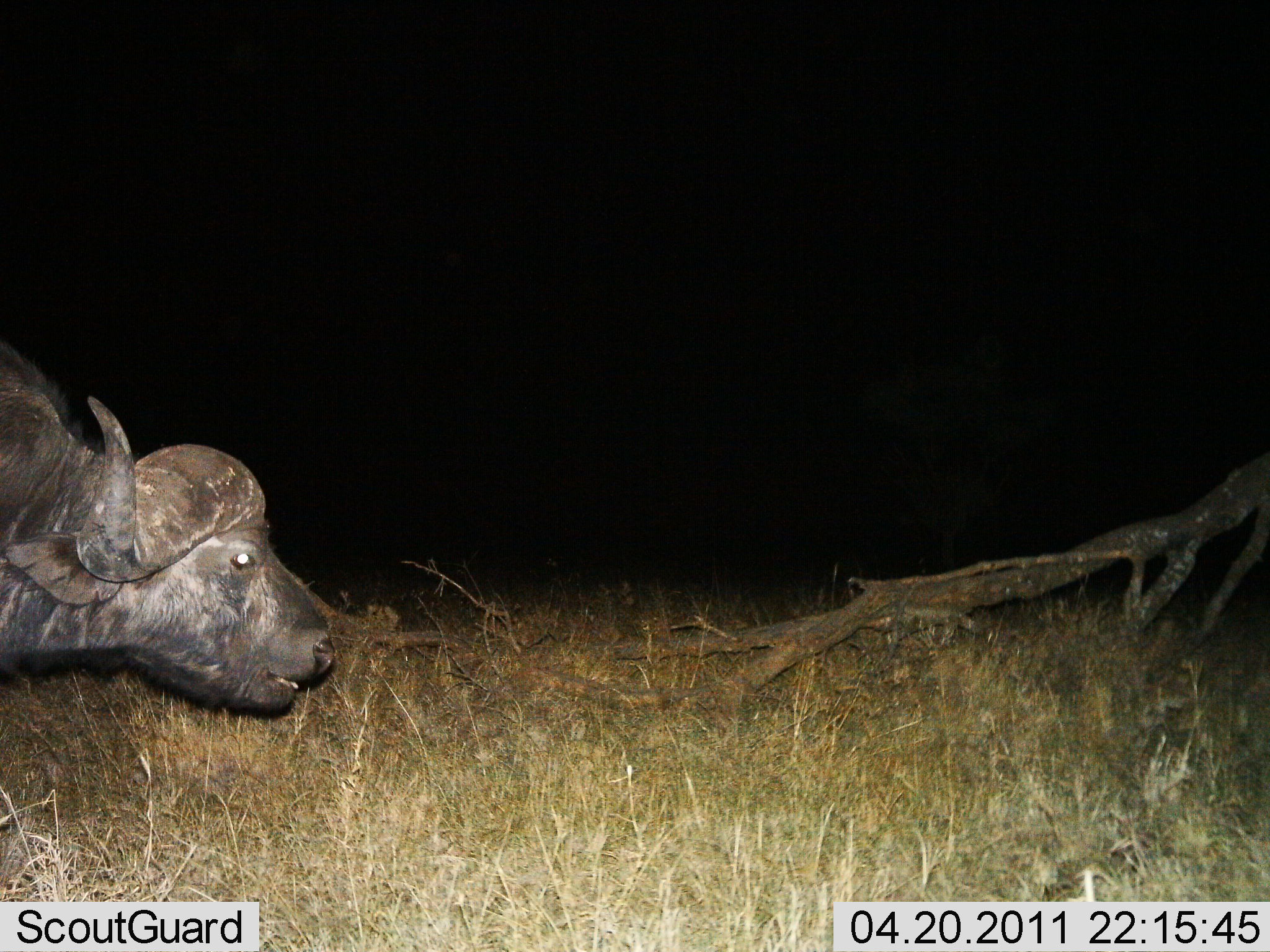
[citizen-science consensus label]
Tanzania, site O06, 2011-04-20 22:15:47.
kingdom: Animalia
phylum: Chordata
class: Mammalia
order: Artiodactyla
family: Bovidae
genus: Syncerus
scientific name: Syncerus caffer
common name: cape buffalo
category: buffalo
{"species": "buffalo (cape buffalo) (Syncerus caffer)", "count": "1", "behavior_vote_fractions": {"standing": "45%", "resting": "0%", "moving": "27%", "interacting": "0%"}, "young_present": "0%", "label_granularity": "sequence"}